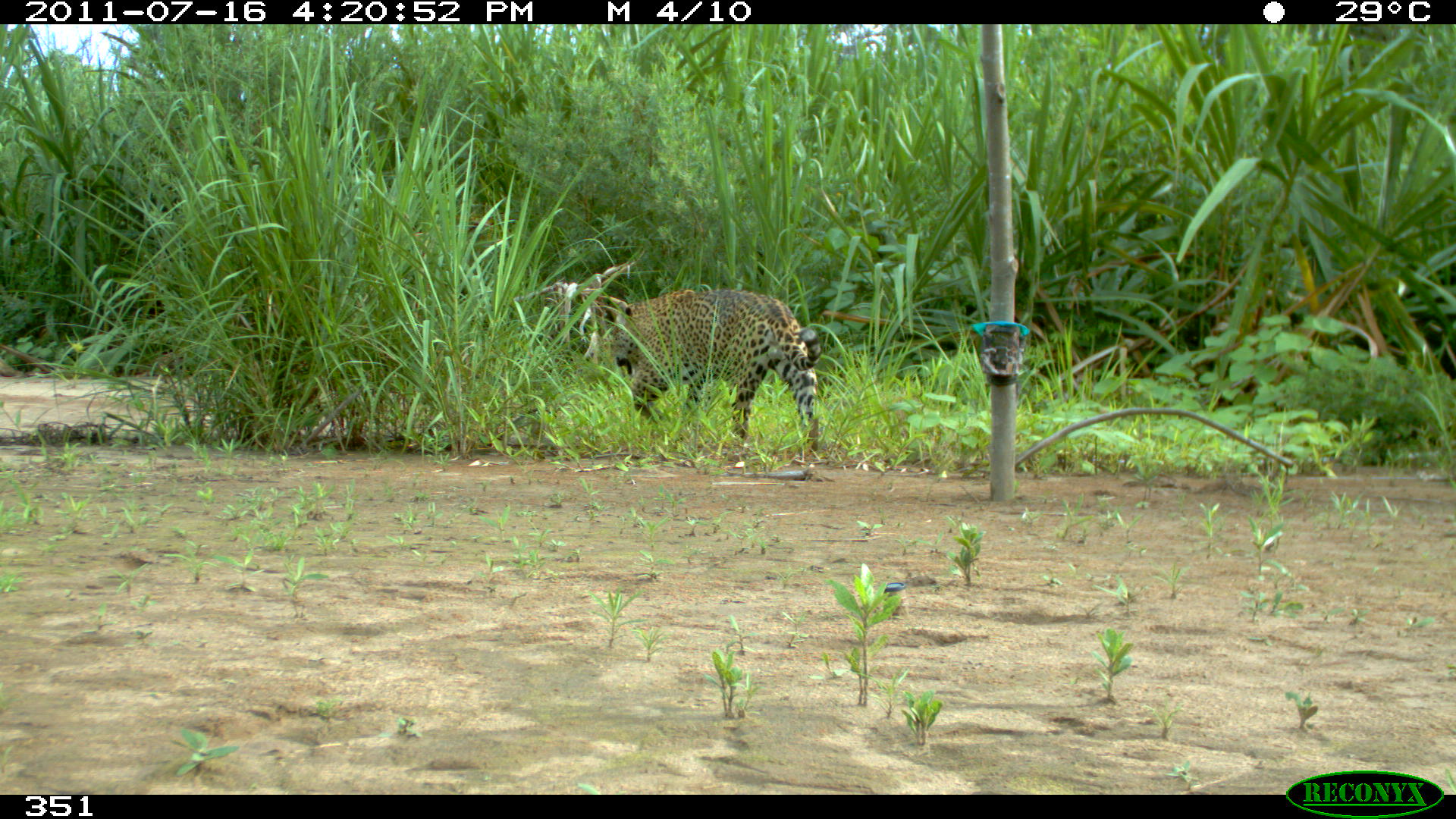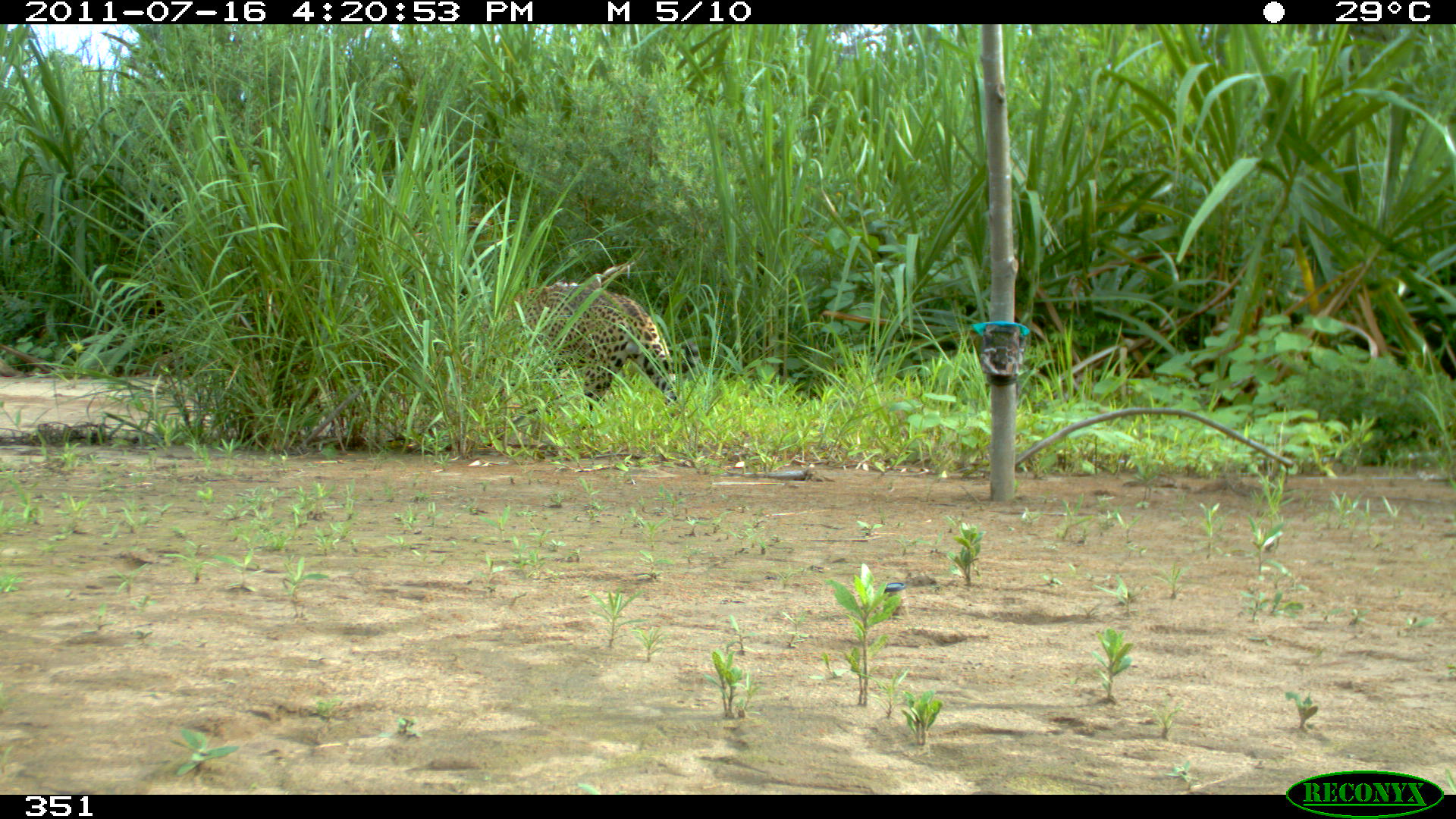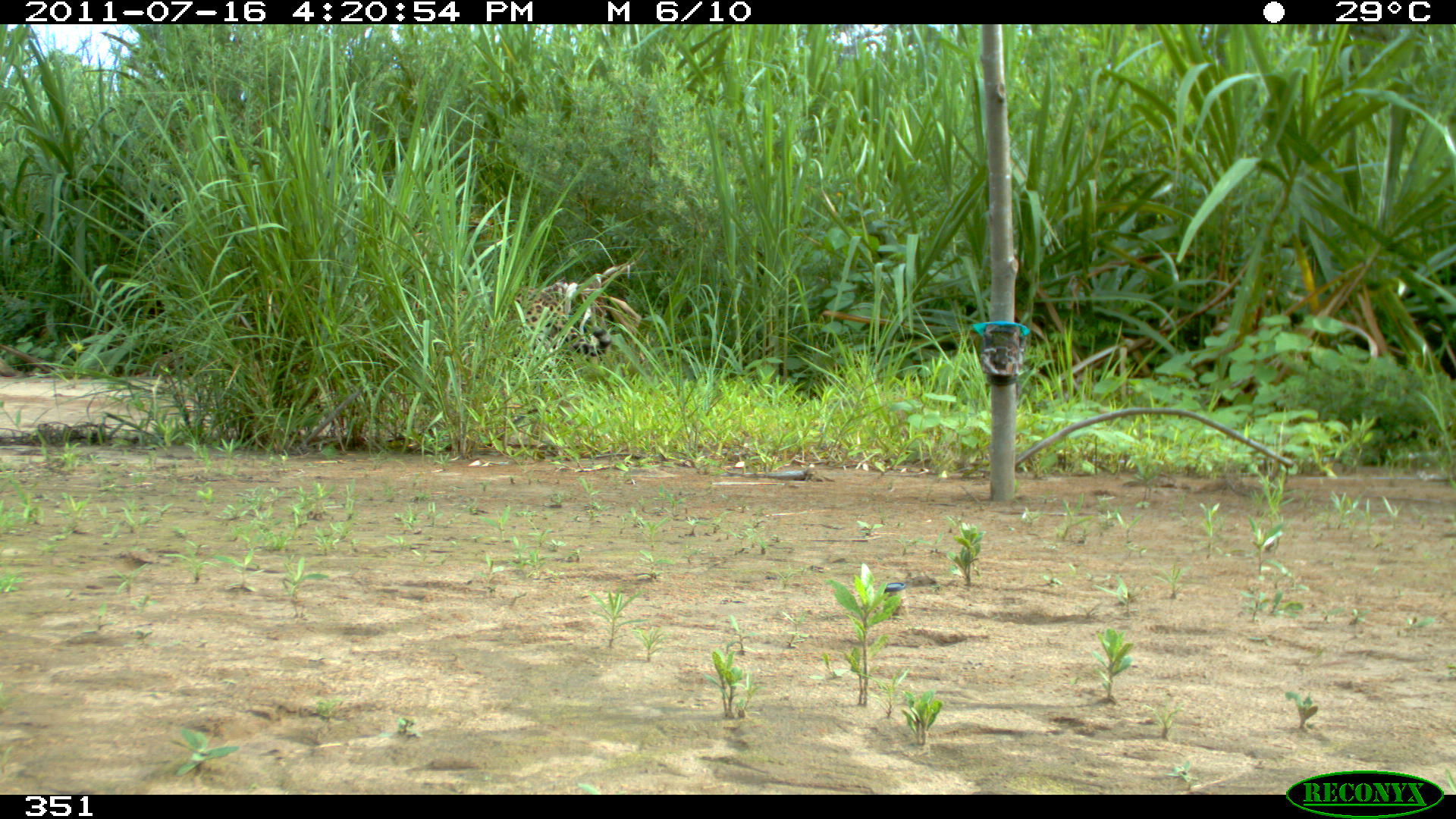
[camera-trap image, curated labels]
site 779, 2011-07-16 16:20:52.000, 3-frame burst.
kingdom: Animalia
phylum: Chordata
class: Mammalia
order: Carnivora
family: Felidae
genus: Panthera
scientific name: Panthera onca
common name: jaguar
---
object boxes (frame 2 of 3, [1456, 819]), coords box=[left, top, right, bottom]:
panthera onca: box=[481, 280, 683, 429]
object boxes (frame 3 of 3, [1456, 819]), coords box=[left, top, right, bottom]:
panthera onca: box=[411, 280, 611, 379]